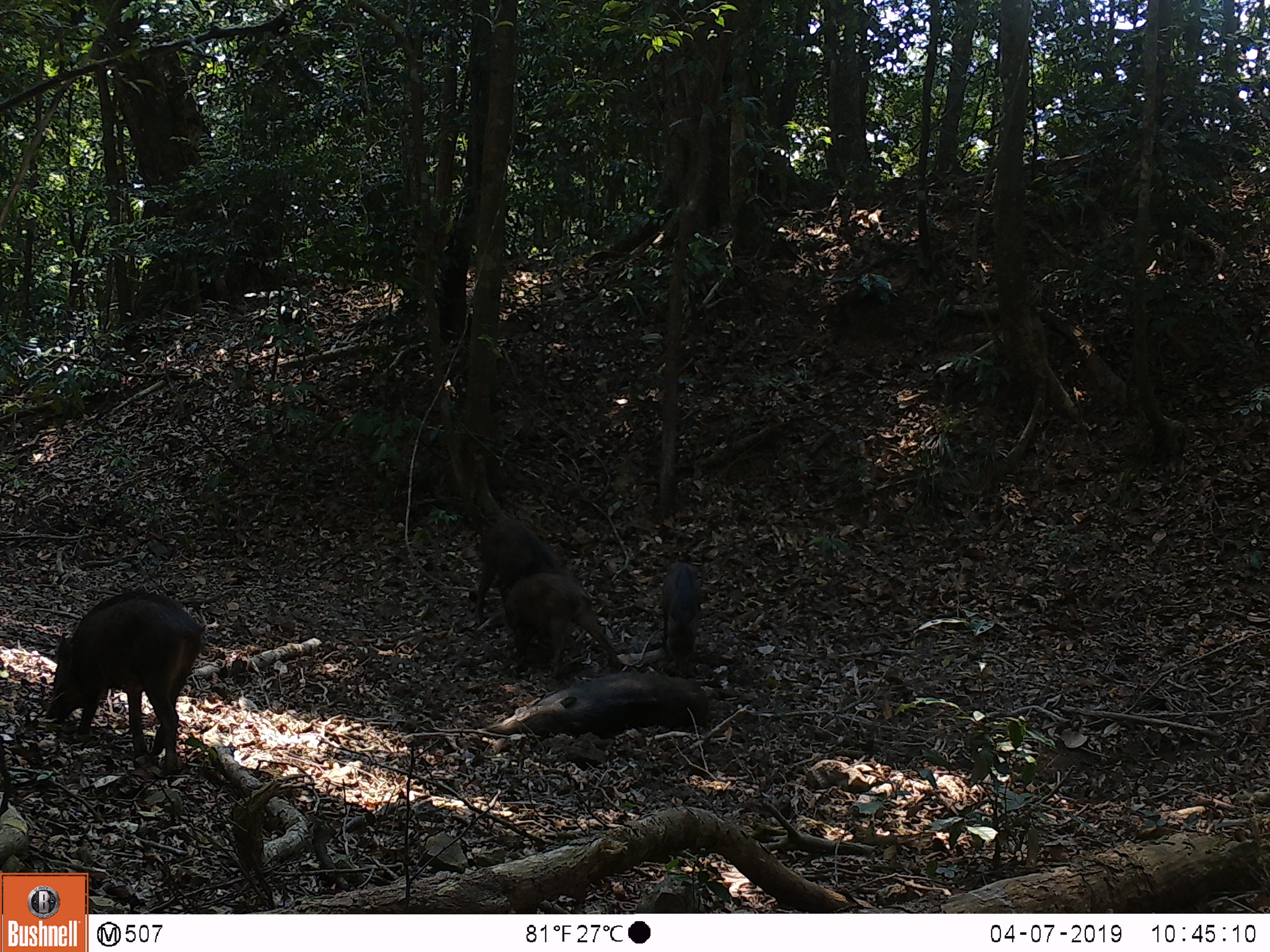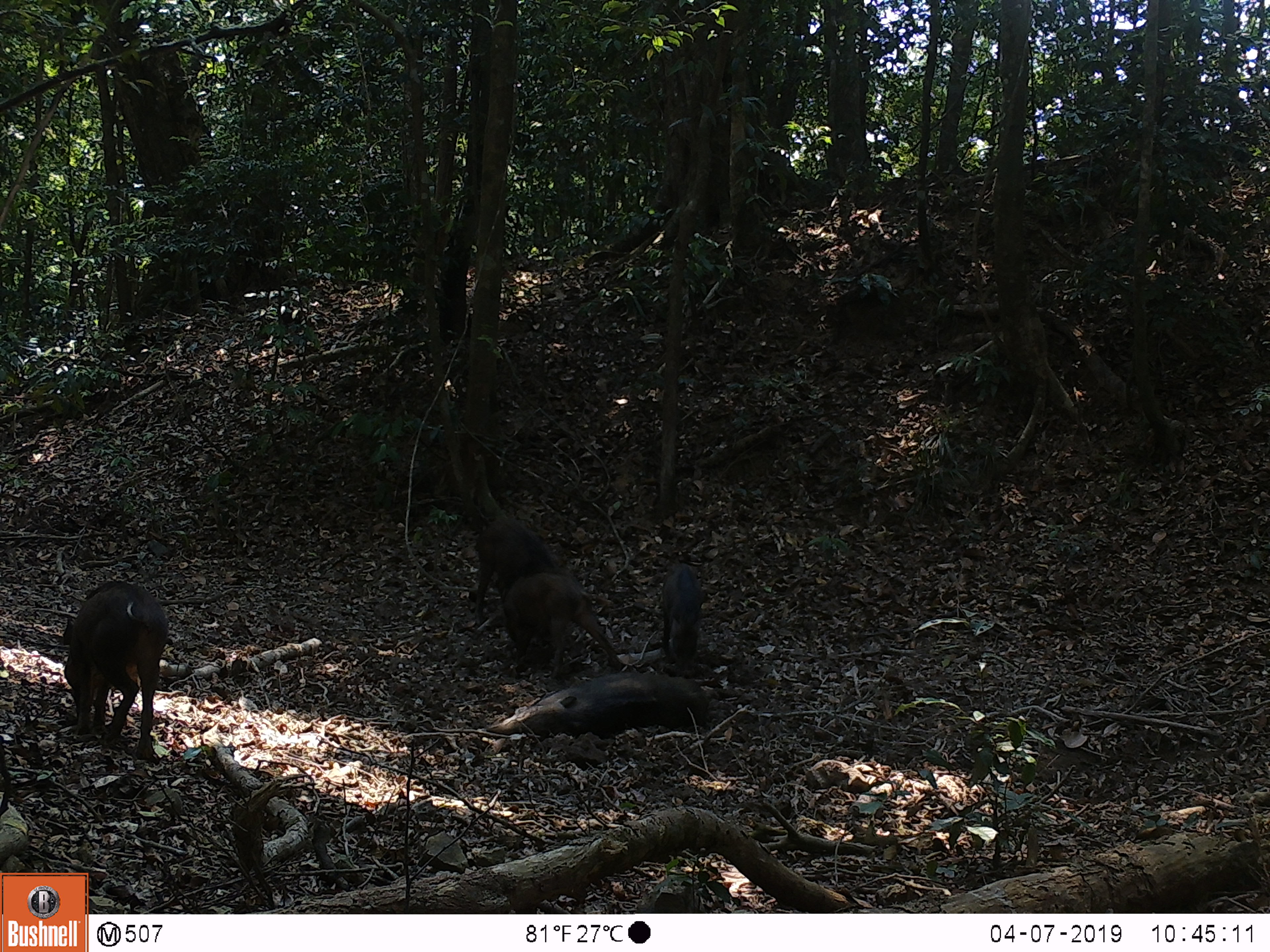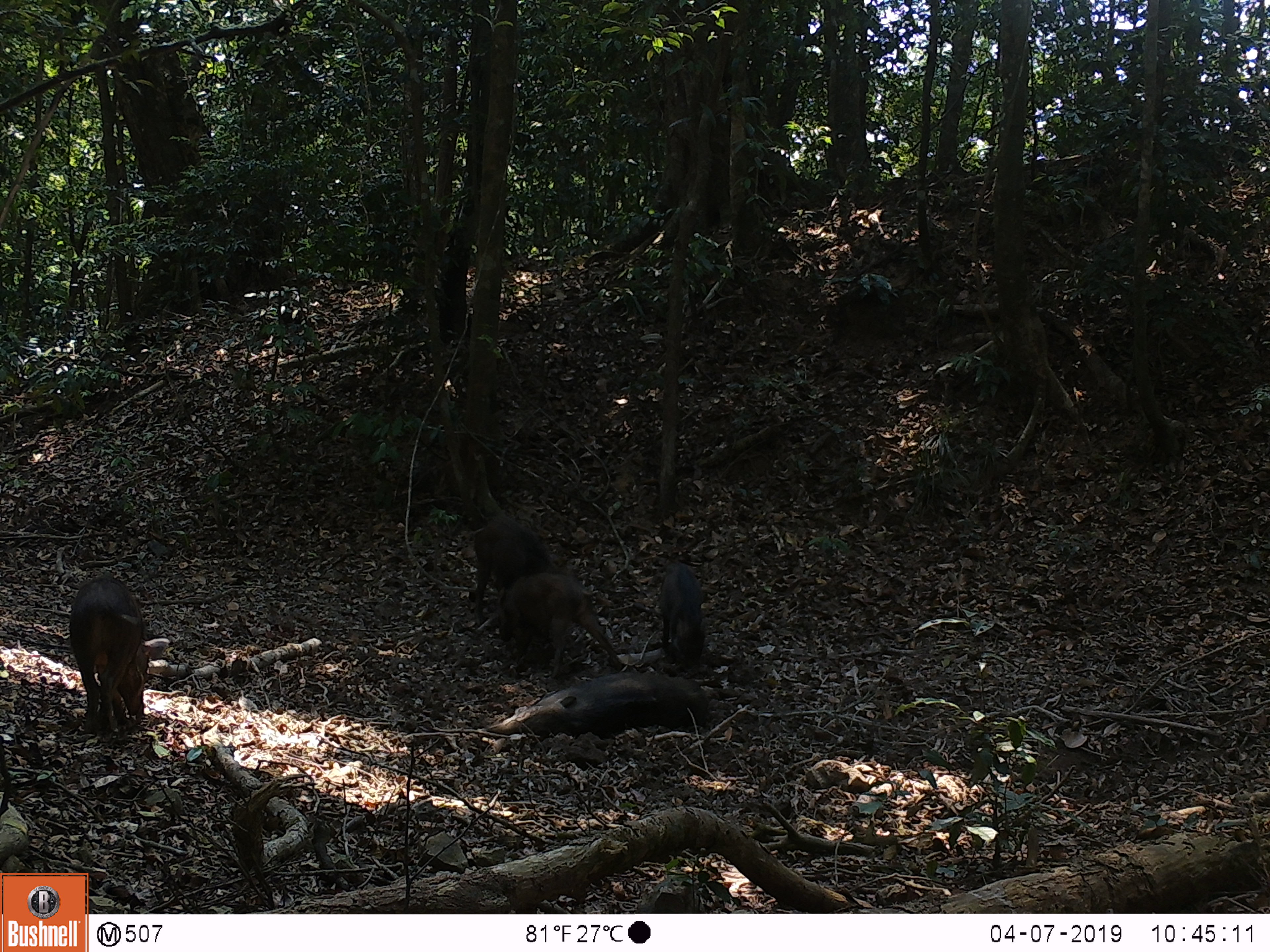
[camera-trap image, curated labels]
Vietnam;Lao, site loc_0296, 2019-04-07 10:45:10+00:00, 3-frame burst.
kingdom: Animalia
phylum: Chordata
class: Mammalia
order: Artiodactyla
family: Suidae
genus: Sus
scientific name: Sus scrofa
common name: eurasian wild pig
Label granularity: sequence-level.